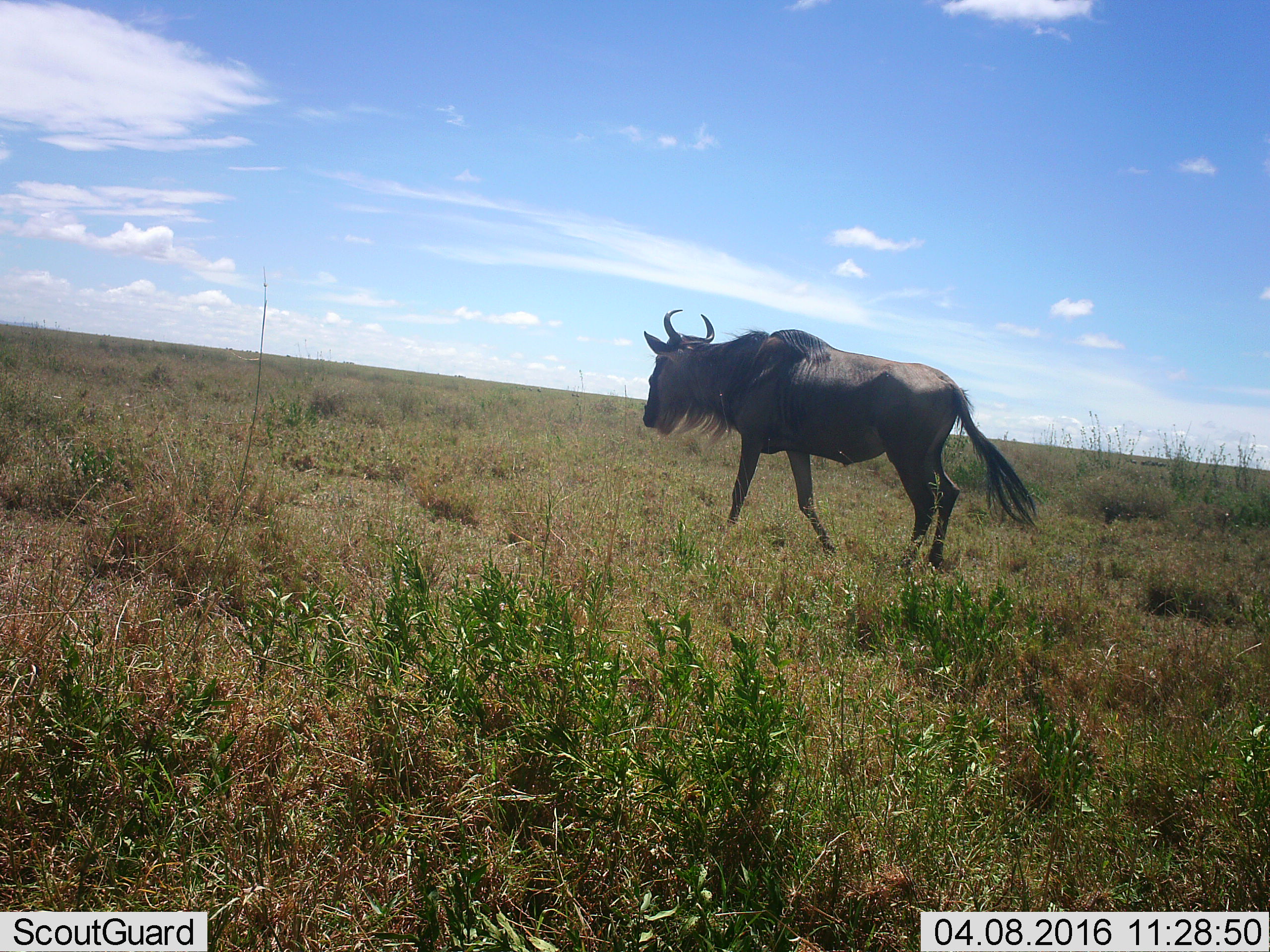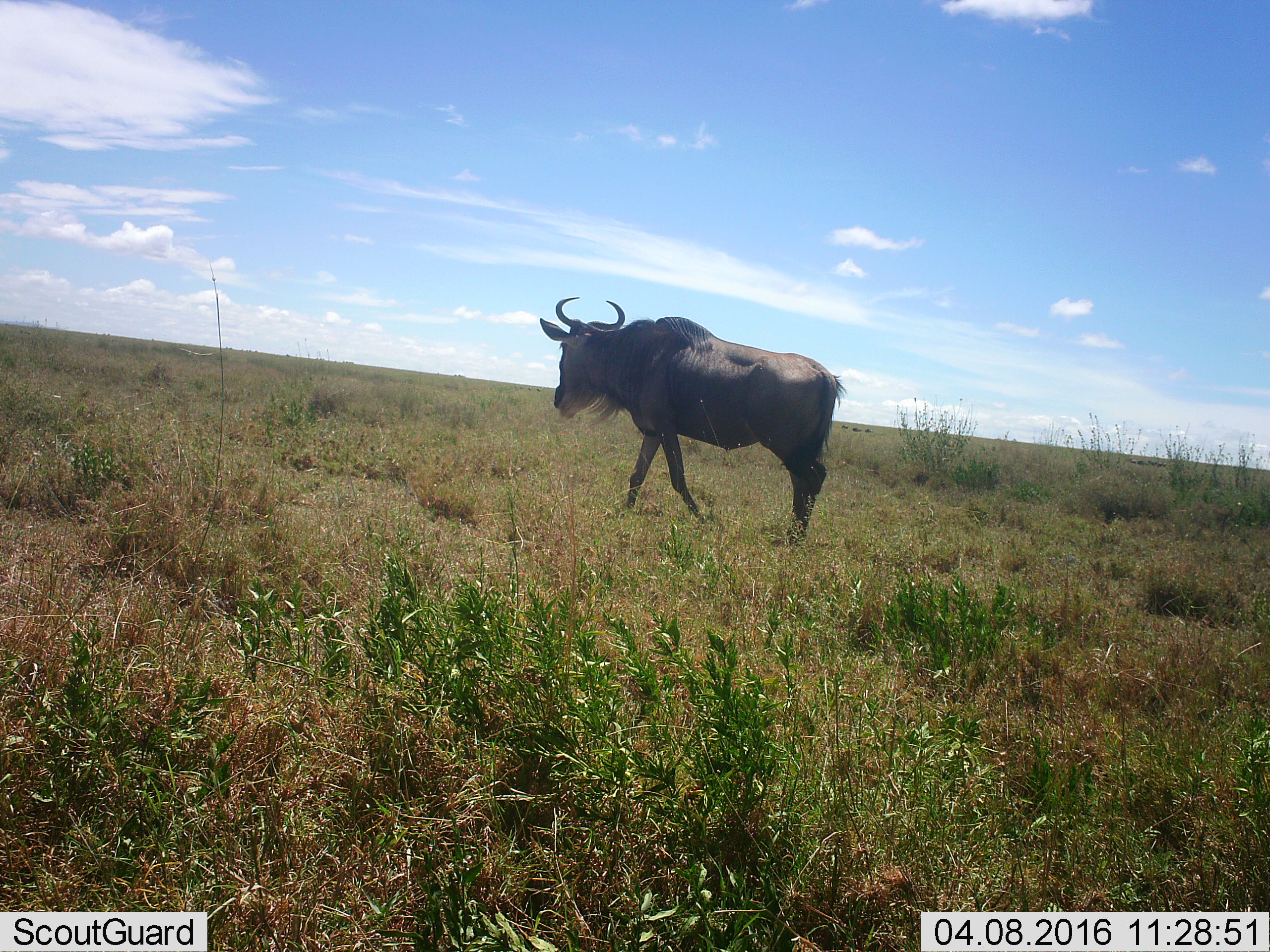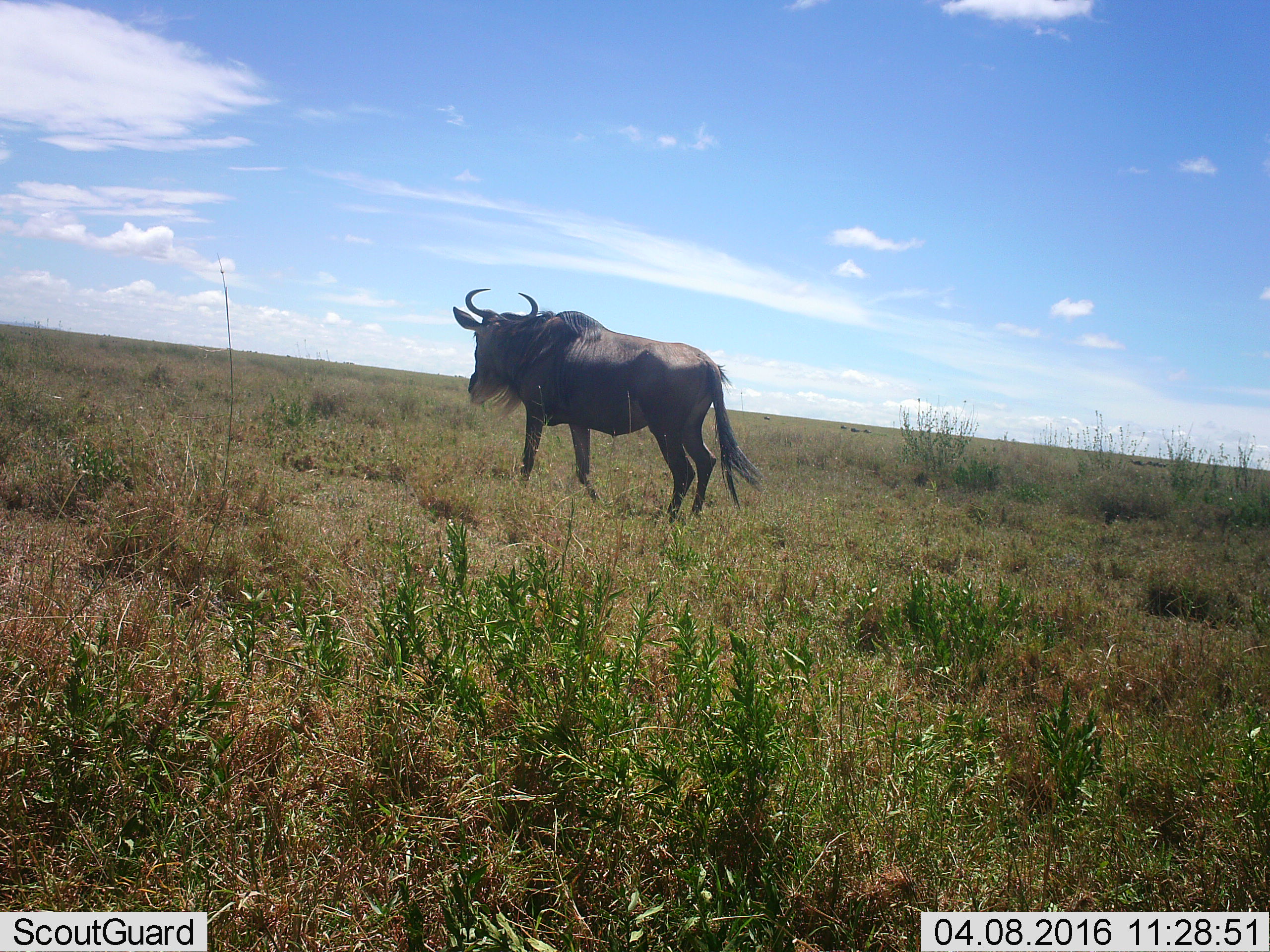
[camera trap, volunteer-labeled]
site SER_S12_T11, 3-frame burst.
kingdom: Animalia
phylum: Chordata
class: Mammalia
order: Artiodactyla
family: Bovidae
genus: Connochaetes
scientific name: Connochaetes taurinus taurinus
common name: blue wildebeest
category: wildebeestblue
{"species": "wildebeestblue (blue wildebeest) (Connochaetes taurinus taurinus)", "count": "1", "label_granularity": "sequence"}